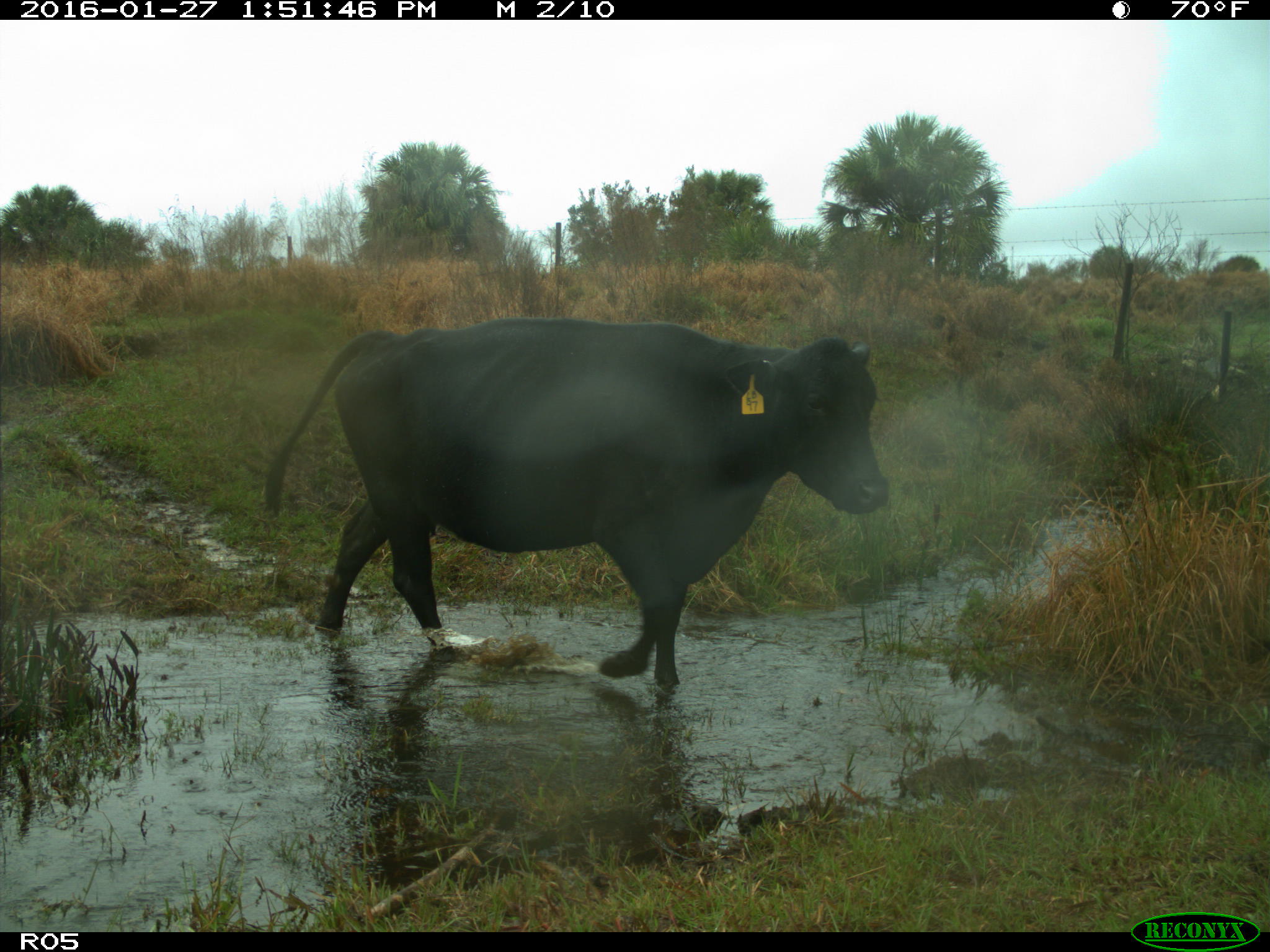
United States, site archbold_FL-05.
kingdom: Animalia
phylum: Chordata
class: Mammalia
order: Artiodactyla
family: Bovidae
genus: Bos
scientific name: Bos taurus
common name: domestic cow